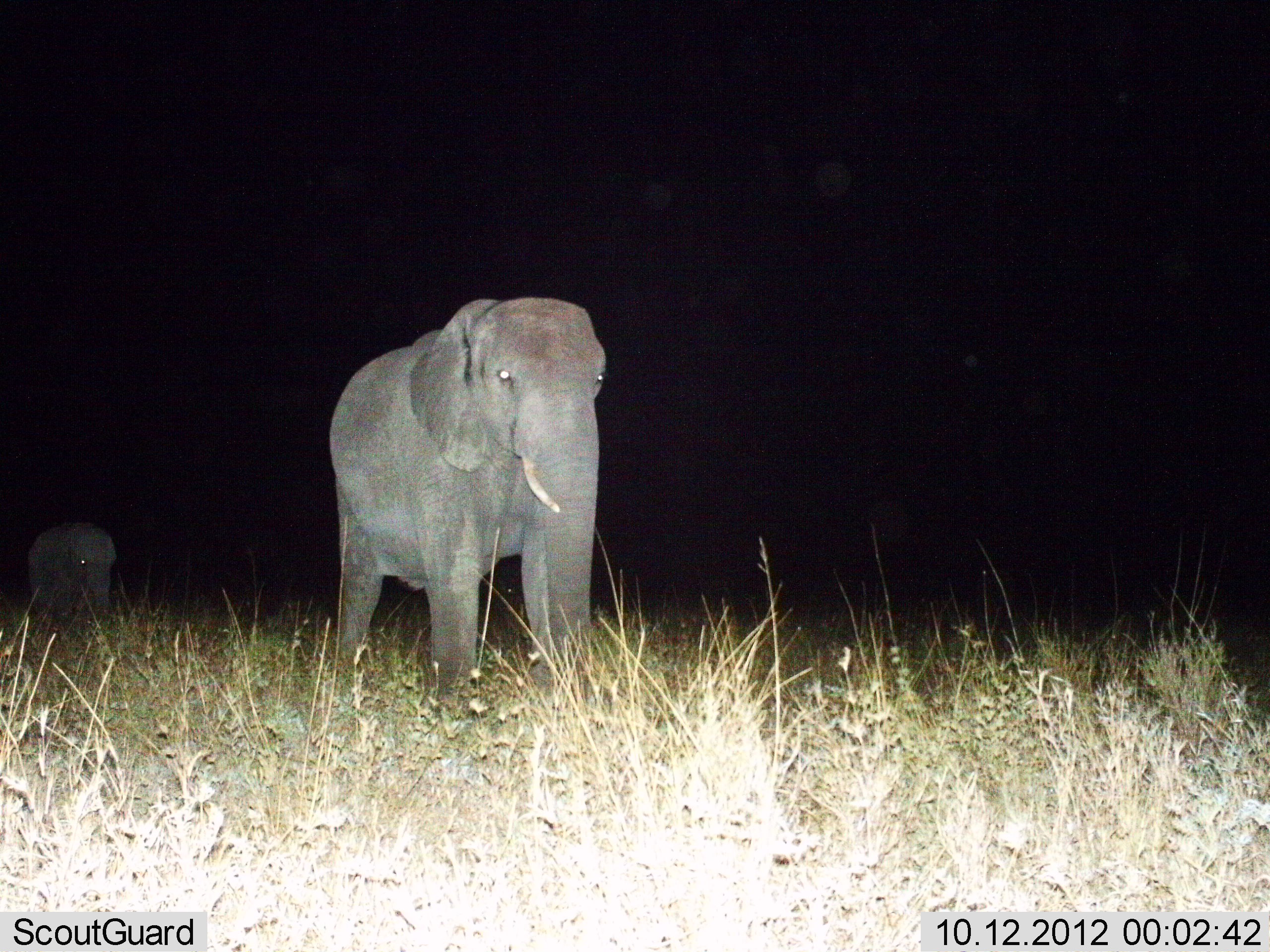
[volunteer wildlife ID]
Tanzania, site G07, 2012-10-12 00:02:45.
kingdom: Animalia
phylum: Chordata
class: Mammalia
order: Proboscidea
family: Elephantidae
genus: Loxodonta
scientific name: Loxodonta africana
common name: african bush elephant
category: elephant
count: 2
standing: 70%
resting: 0%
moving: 40%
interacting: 0%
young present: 40%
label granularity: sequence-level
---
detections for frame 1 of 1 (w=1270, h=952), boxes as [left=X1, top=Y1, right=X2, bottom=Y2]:
animal: [left=330, top=298, right=608, bottom=725]; [left=27, top=522, right=117, bottom=630]